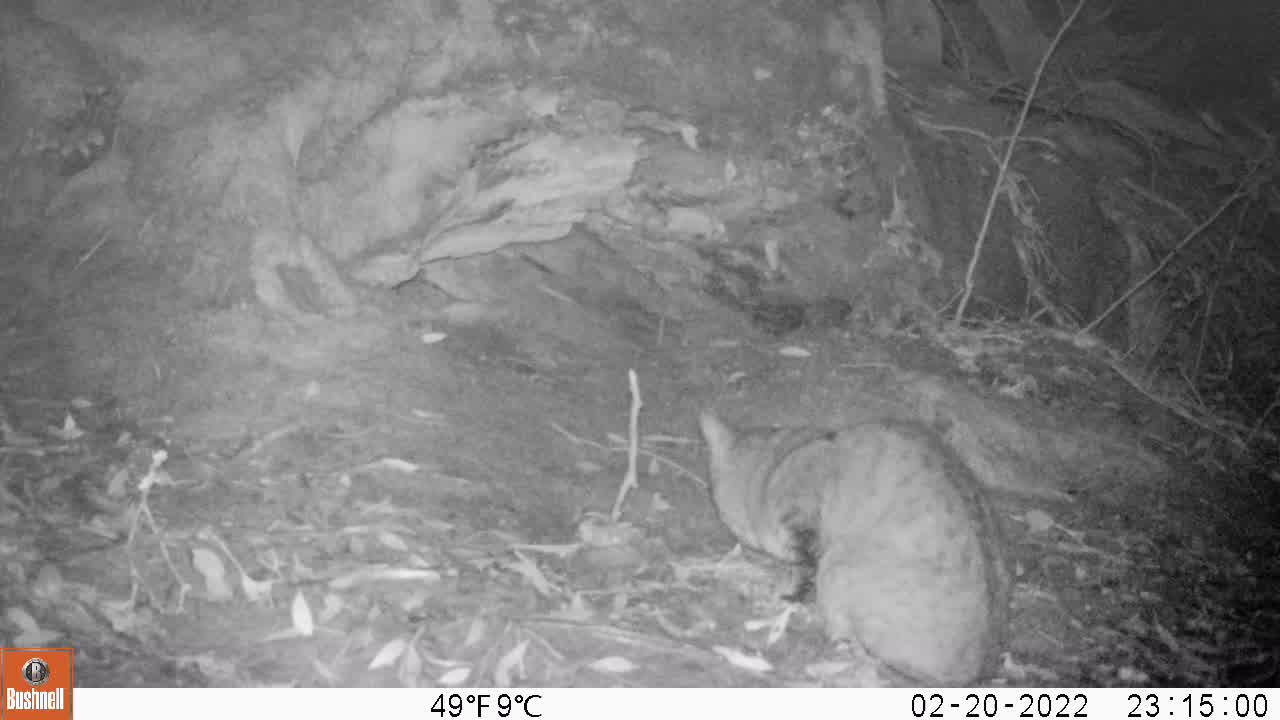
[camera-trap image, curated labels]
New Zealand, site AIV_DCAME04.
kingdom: Animalia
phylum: Chordata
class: Mammalia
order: Carnivora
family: Felidae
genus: Felis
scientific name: Felis catus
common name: domestic cat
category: cat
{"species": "cat (domestic cat) (Felis catus)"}